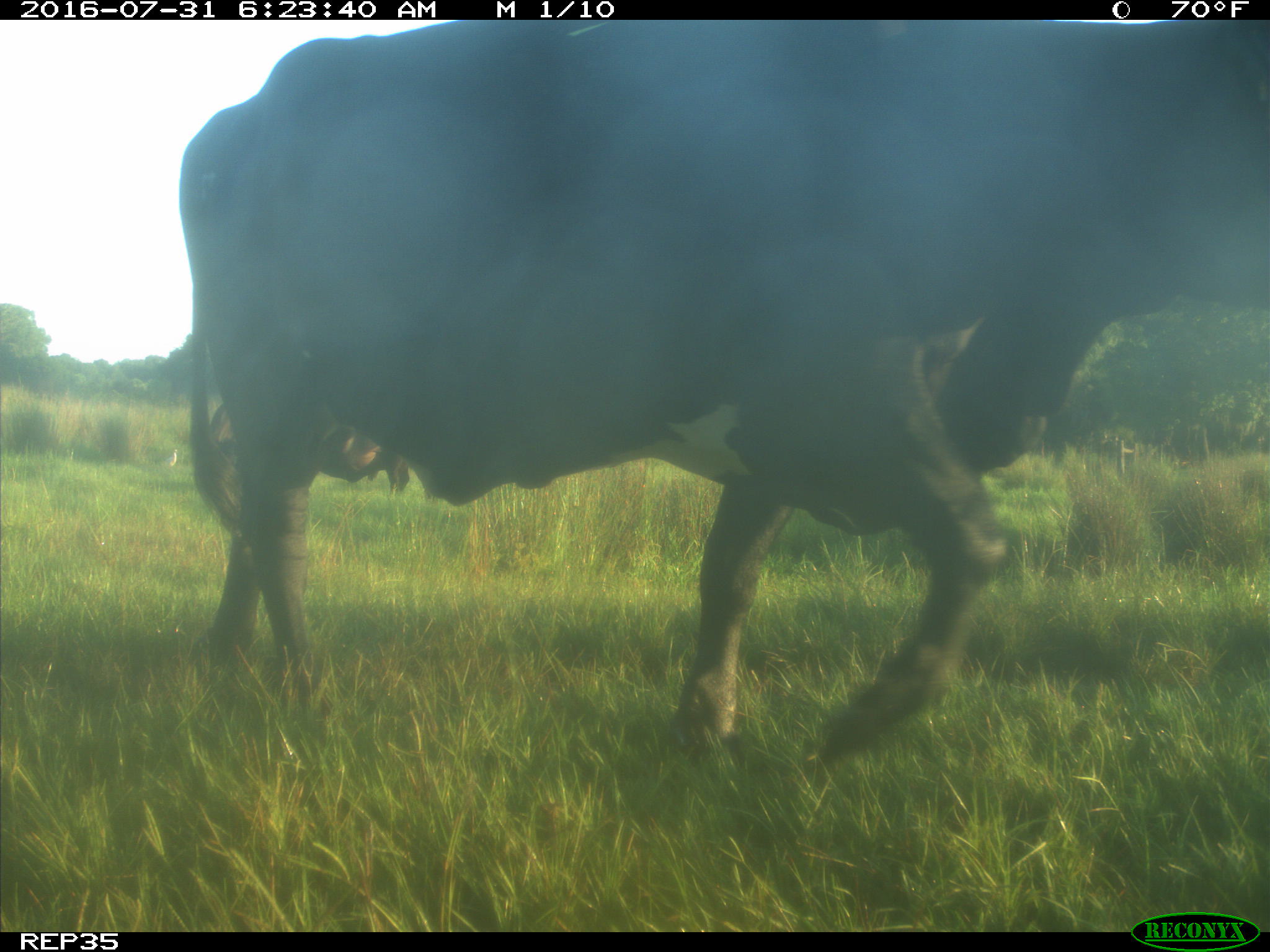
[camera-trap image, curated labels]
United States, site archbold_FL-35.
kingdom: Animalia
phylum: Chordata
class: Mammalia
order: Artiodactyla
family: Bovidae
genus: Bos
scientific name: Bos taurus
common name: domestic cow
Bos taurus (domestic cow).